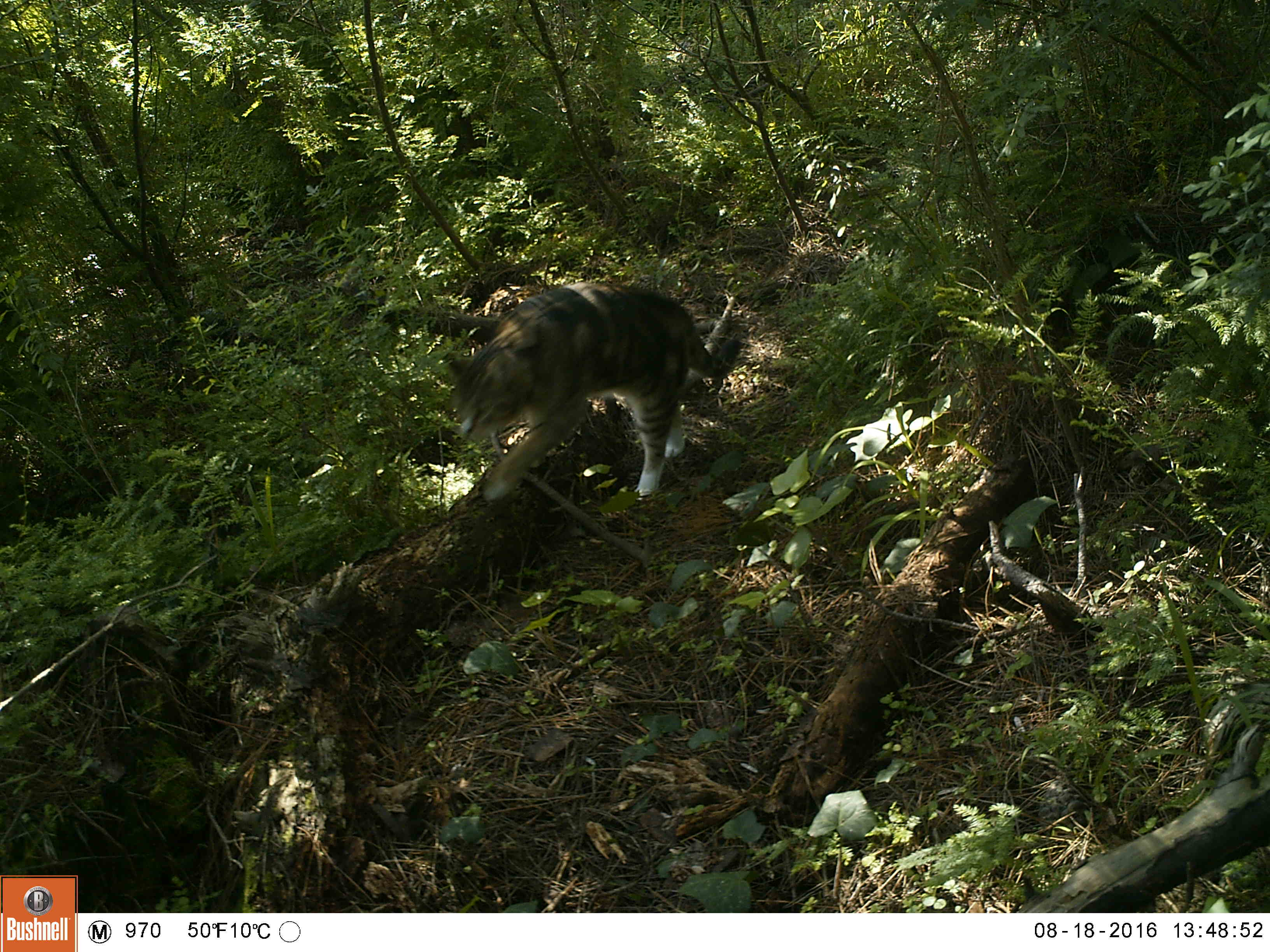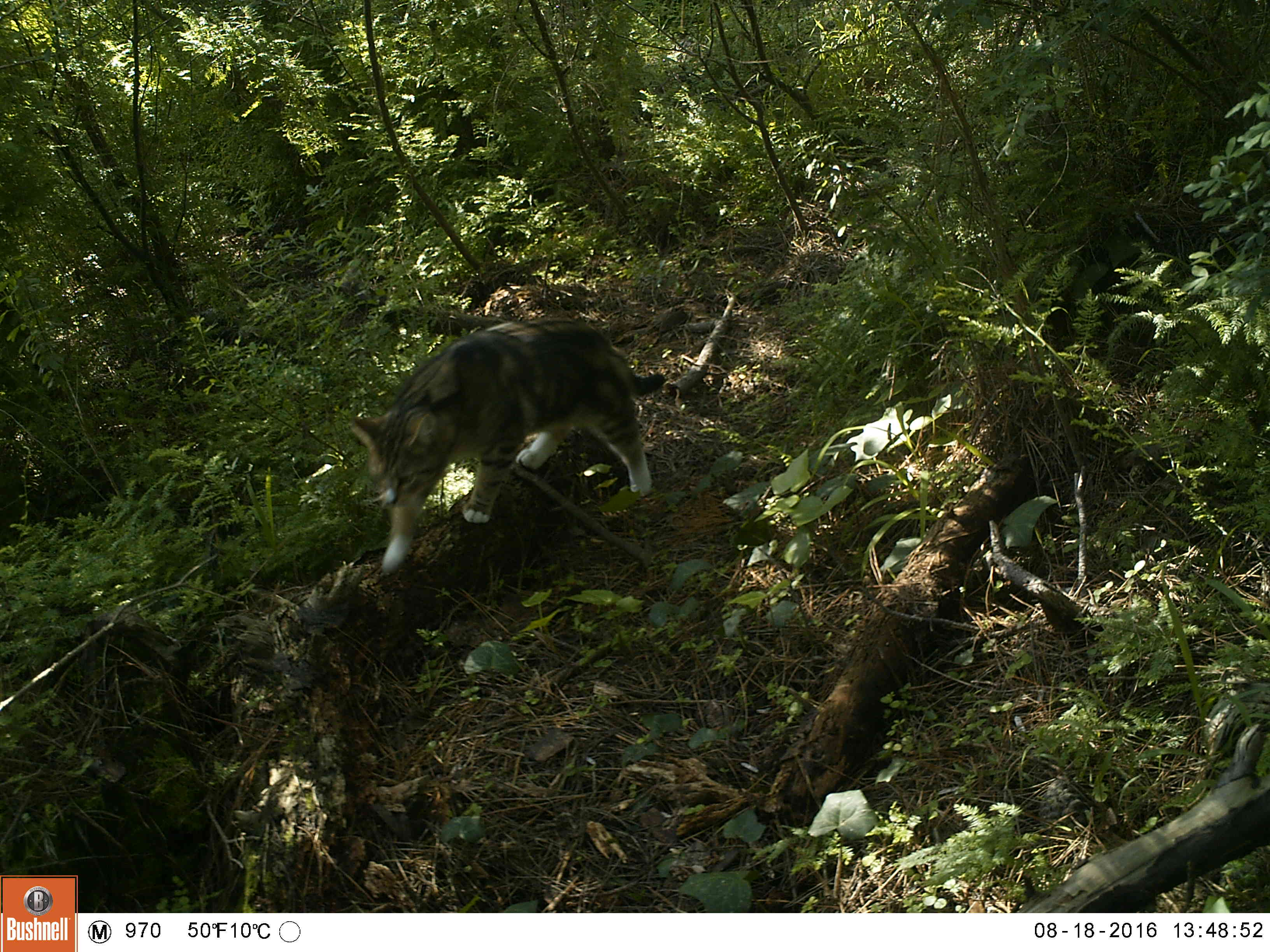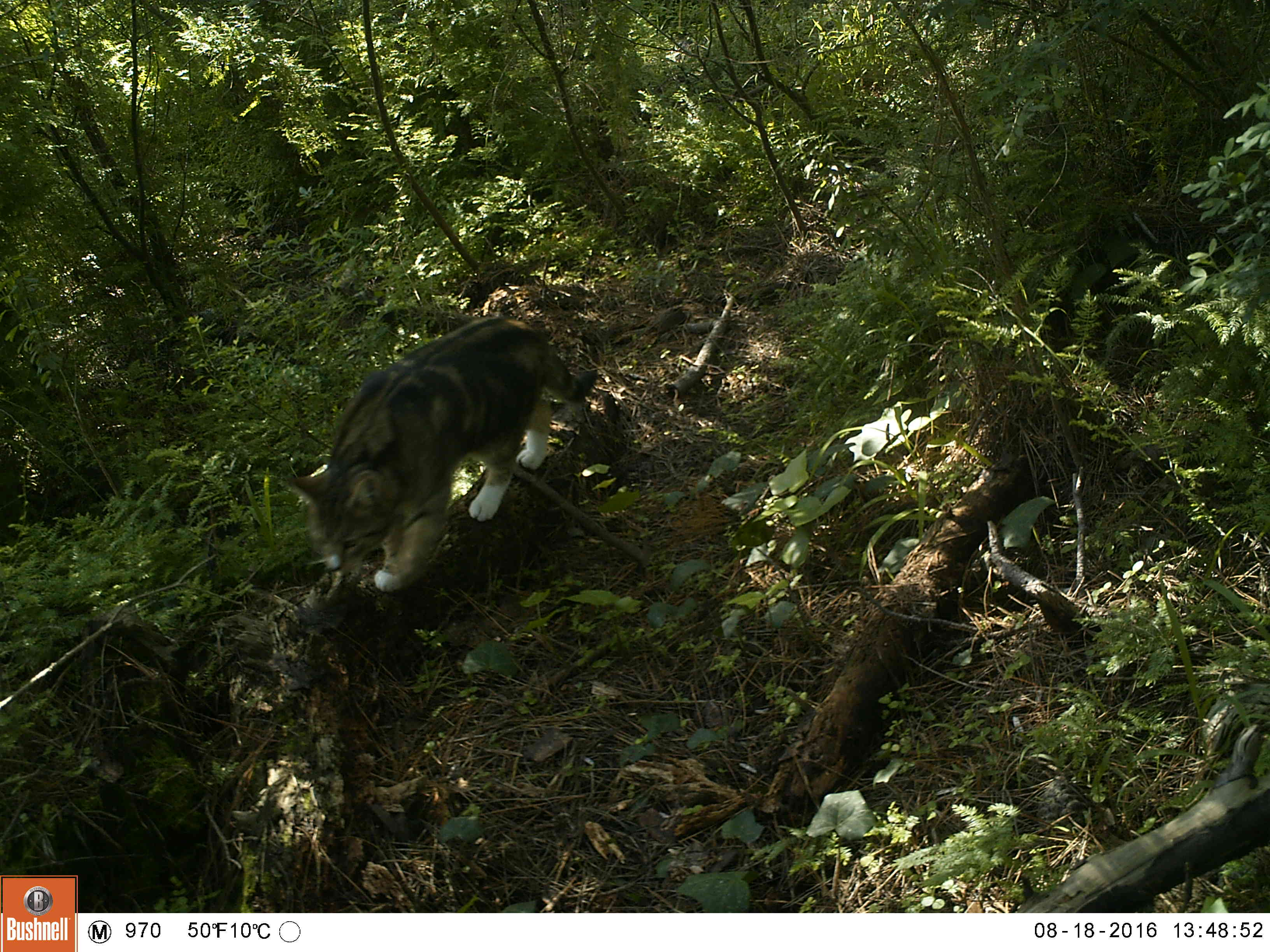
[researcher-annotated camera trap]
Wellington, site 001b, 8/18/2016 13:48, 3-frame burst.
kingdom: Animalia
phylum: Chordata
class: Mammalia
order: Carnivora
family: Felidae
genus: Felis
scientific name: Felis catus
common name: cat